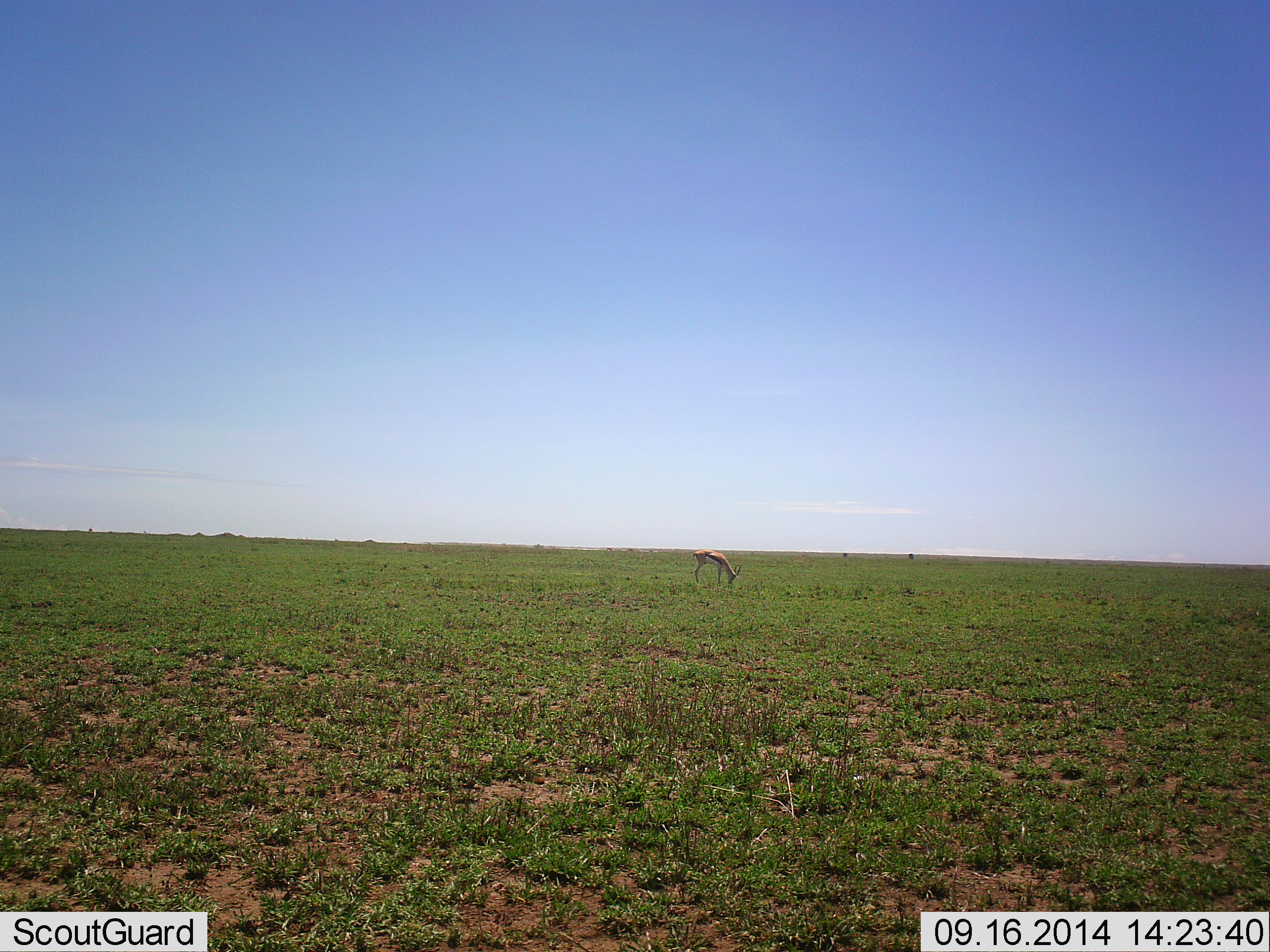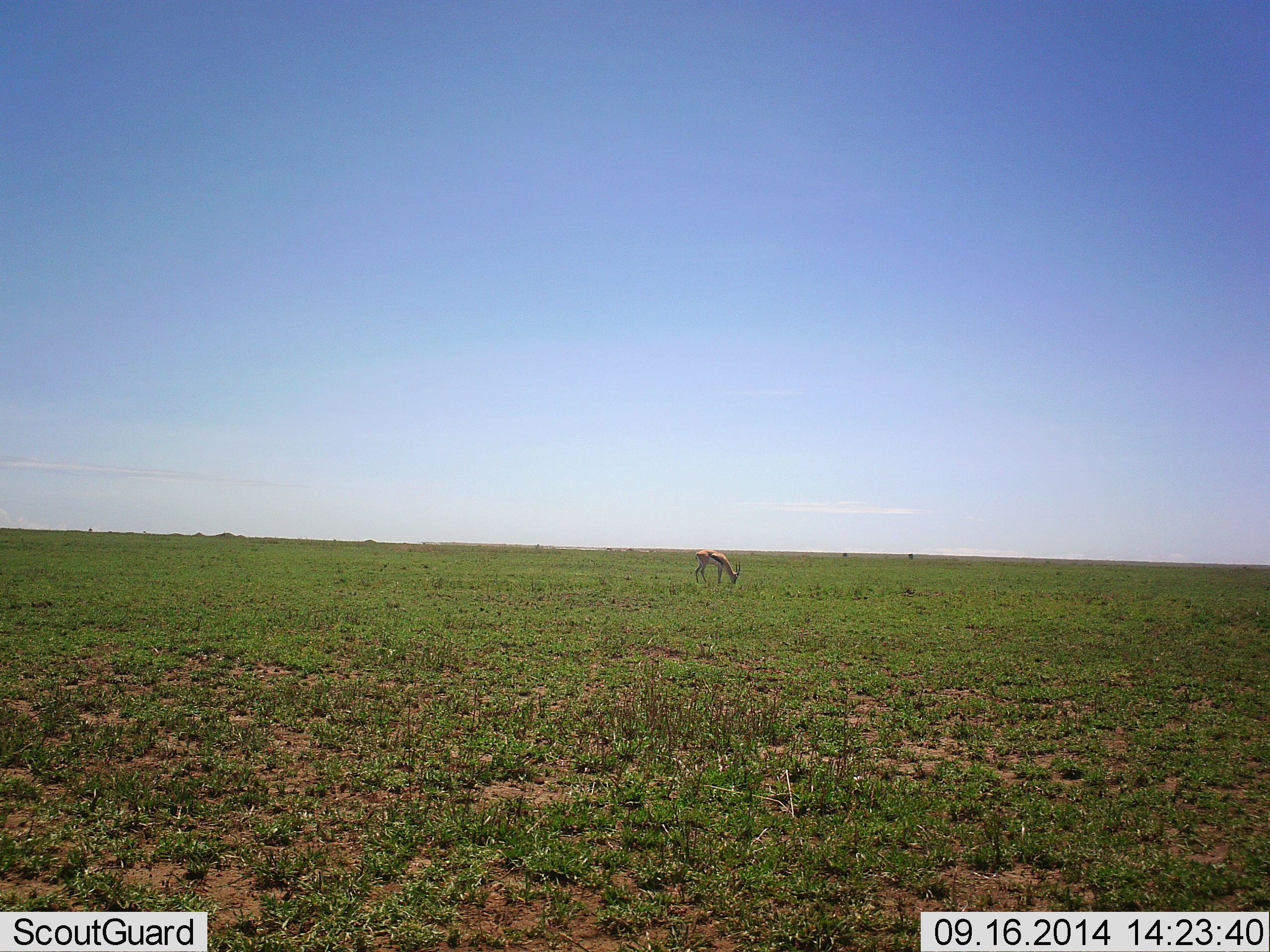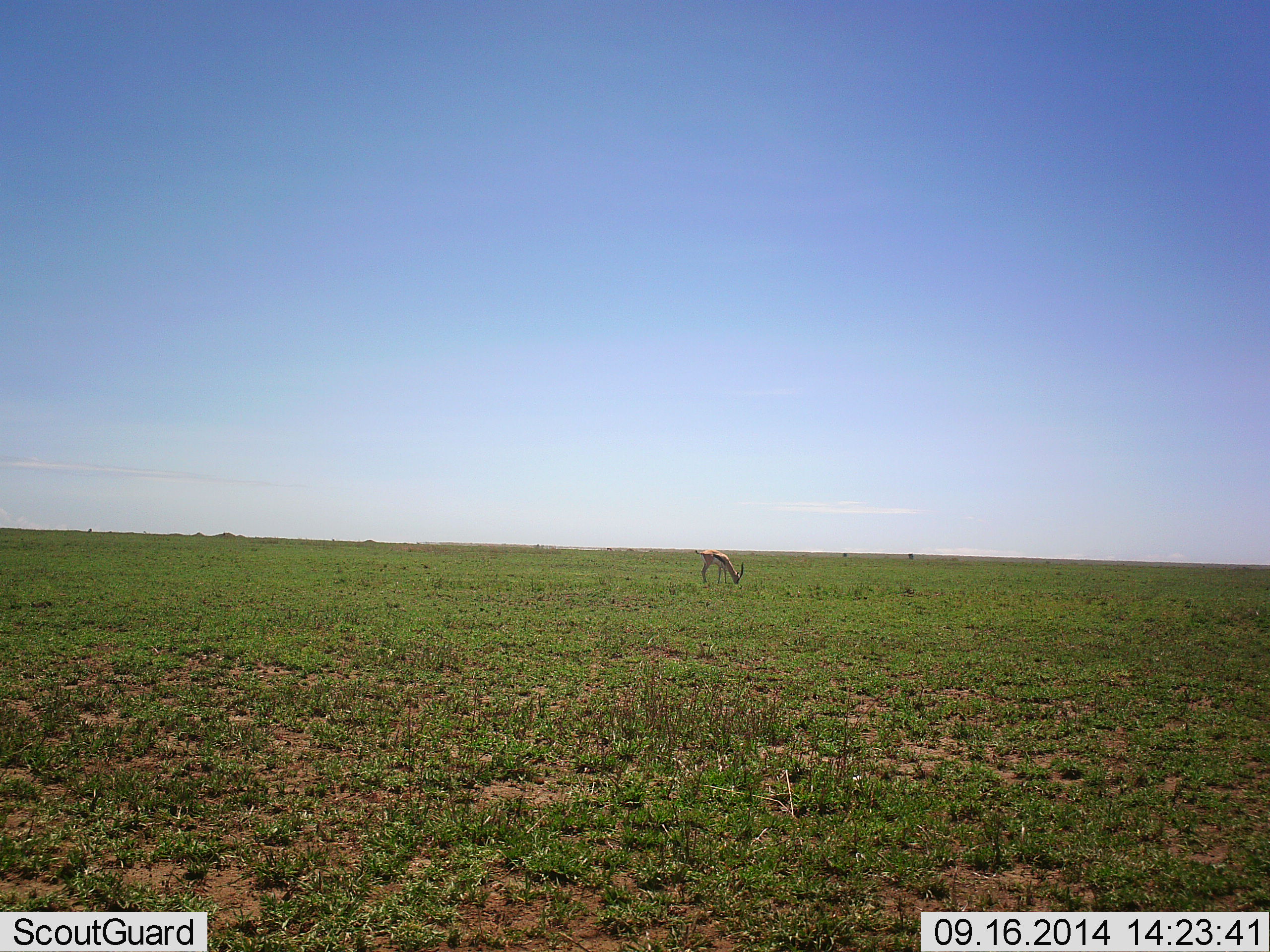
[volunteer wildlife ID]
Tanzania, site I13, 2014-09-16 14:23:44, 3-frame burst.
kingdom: Animalia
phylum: Chordata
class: Mammalia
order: Artiodactyla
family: Bovidae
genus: Eudorcas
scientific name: Eudorcas thomsonii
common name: thomson's gazelle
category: gazellethomsons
Gazellethomsons (thomson's gazelle) (Eudorcas thomsonii), count 1. Behavior (volunteer vote fractions): standing 0%, resting 0%, moving 0%, interacting 0%. Young present (vote fraction): 0%. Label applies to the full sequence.